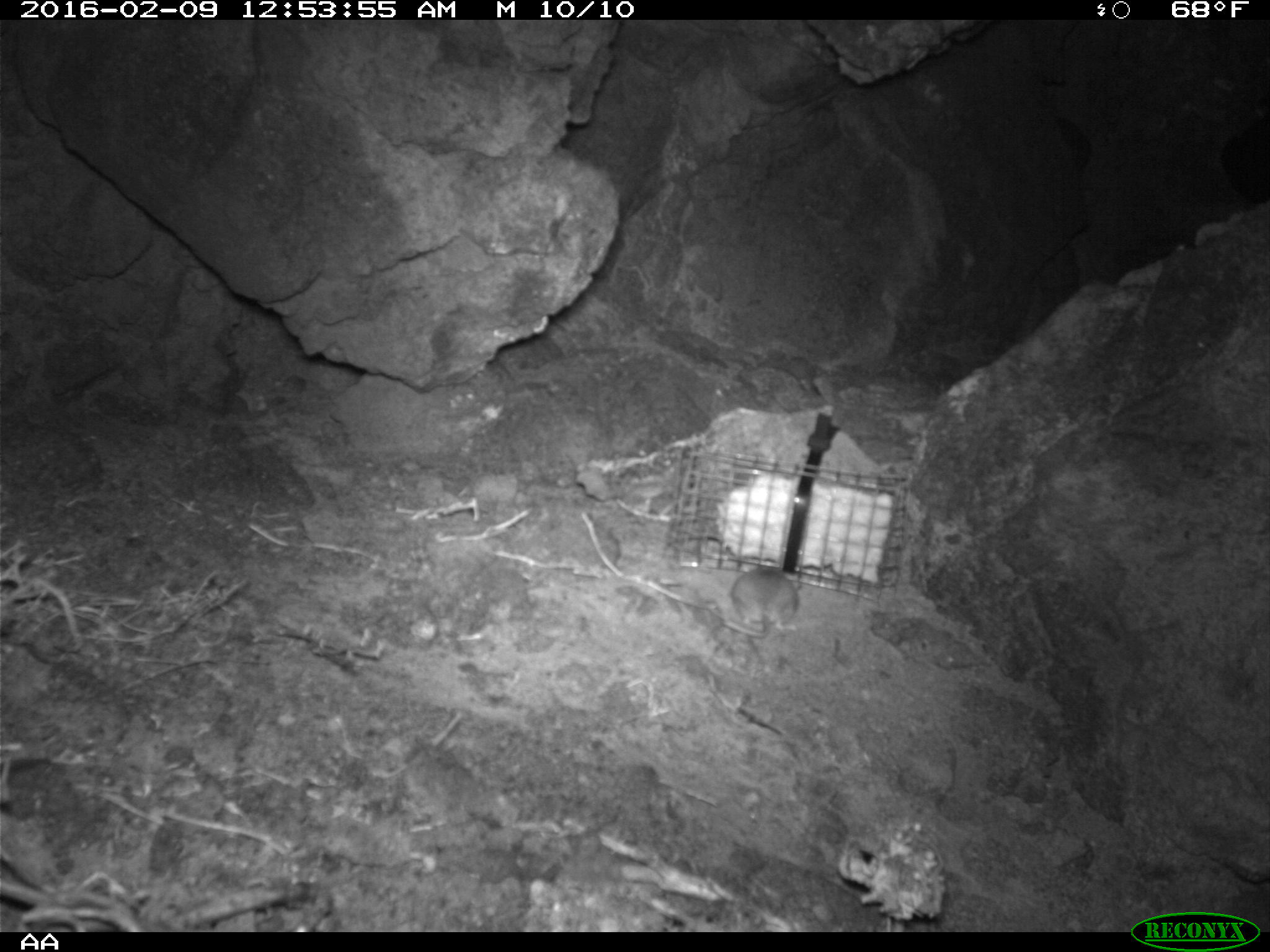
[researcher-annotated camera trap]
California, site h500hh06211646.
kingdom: Animalia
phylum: Chordata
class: Mammalia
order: Rodentia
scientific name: Rodentia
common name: rodent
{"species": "rodent (Rodentia)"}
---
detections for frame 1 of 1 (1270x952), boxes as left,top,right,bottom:
rodent: 724,563,798,638